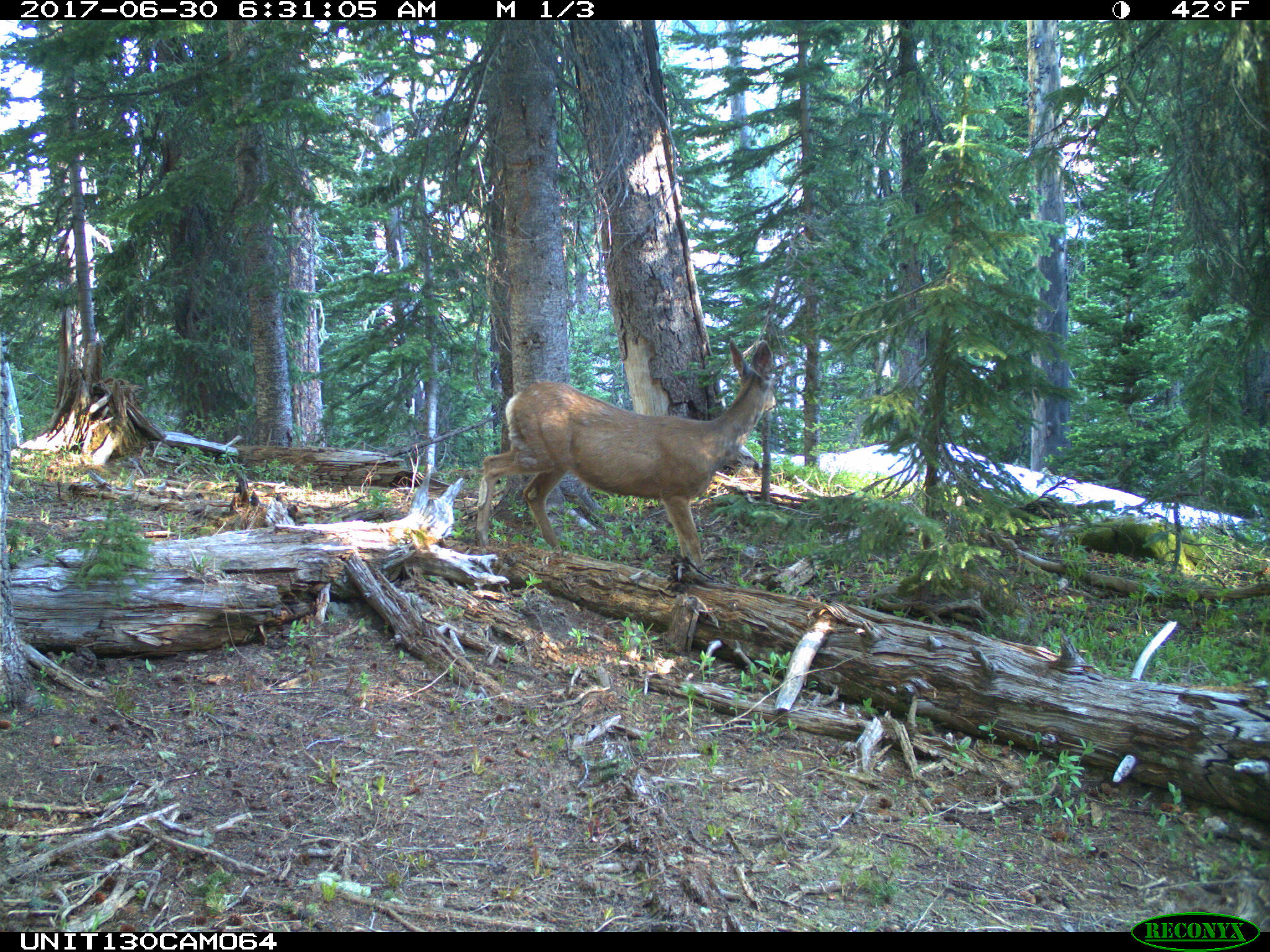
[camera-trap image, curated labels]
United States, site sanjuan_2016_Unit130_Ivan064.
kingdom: Animalia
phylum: Chordata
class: Mammalia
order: Artiodactyla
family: Cervidae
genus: Odocoileus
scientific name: Odocoileus hemionus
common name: mule deer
Odocoileus hemionus (mule deer).